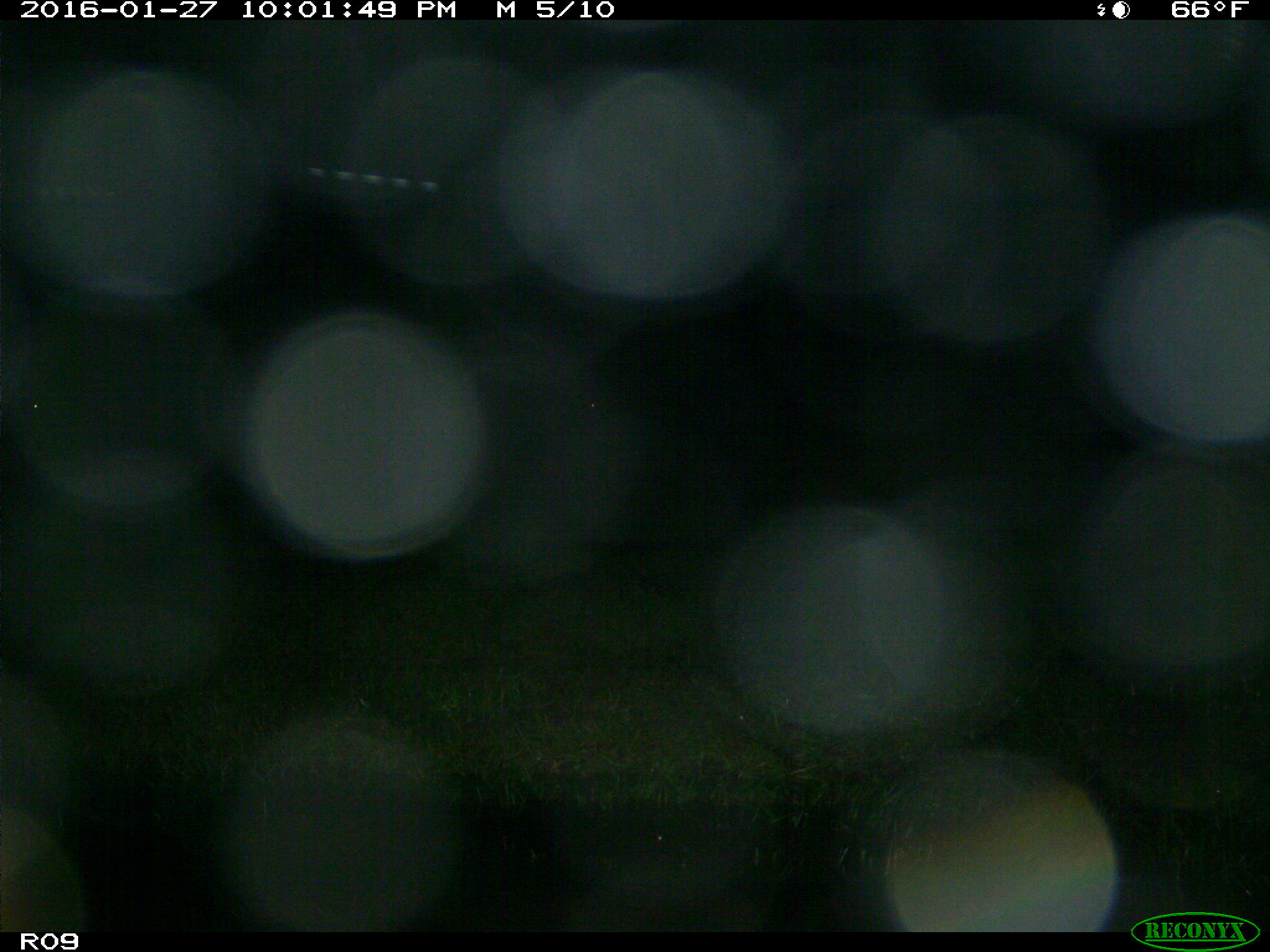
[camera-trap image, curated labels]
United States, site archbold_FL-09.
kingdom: Animalia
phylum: Chordata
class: Mammalia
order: Artiodactyla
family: Bovidae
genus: Bos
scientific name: Bos taurus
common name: domestic cow